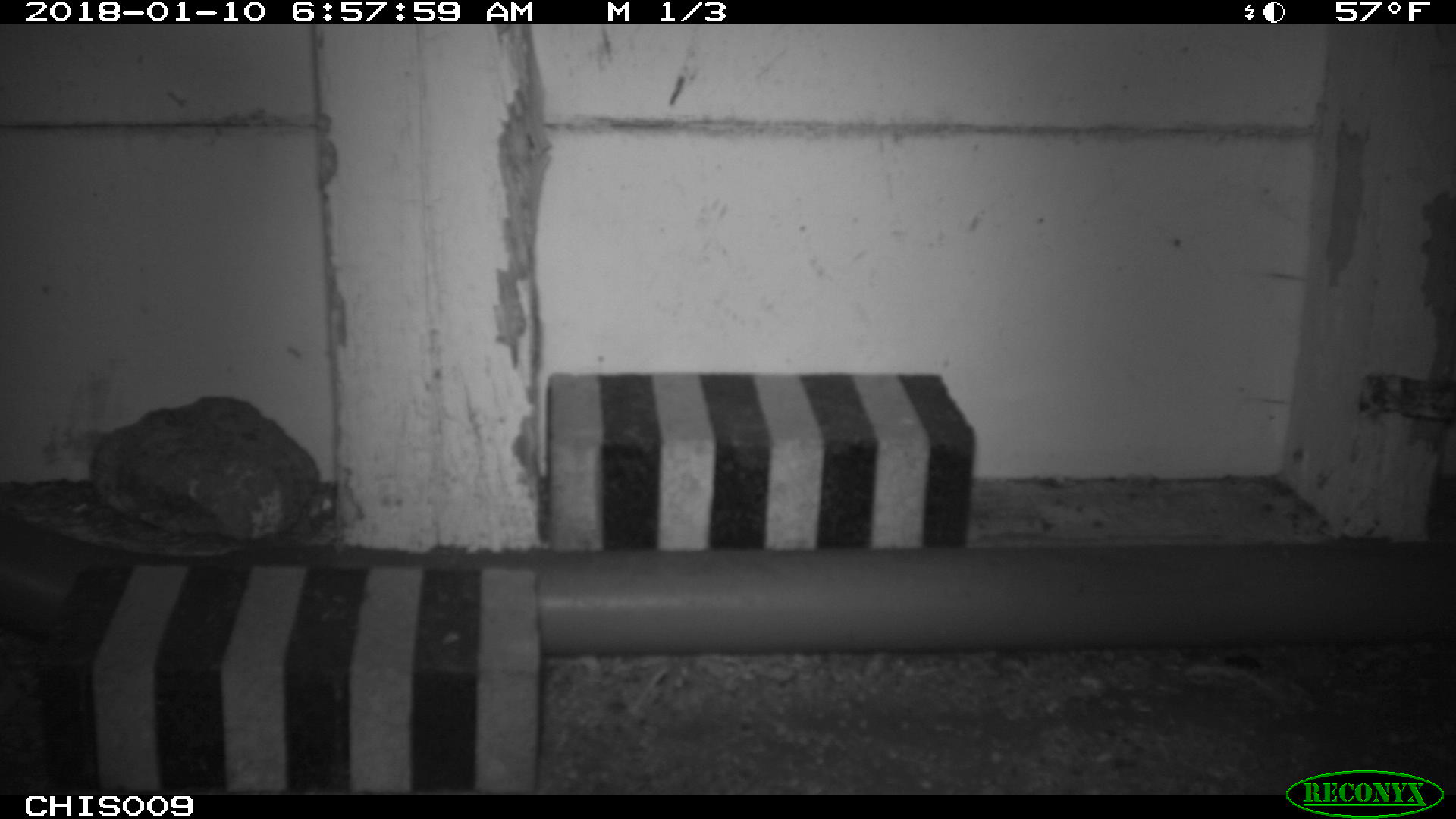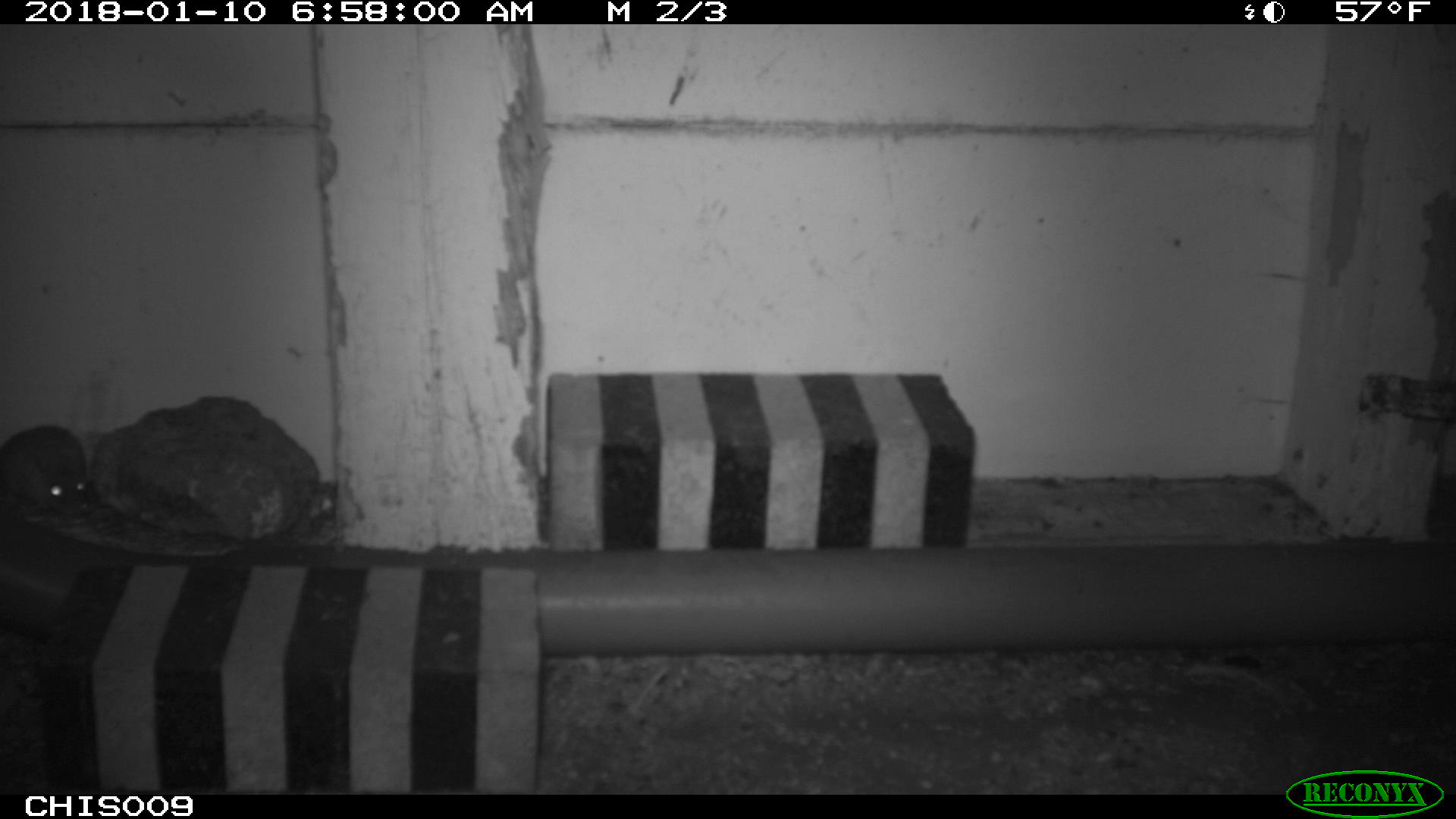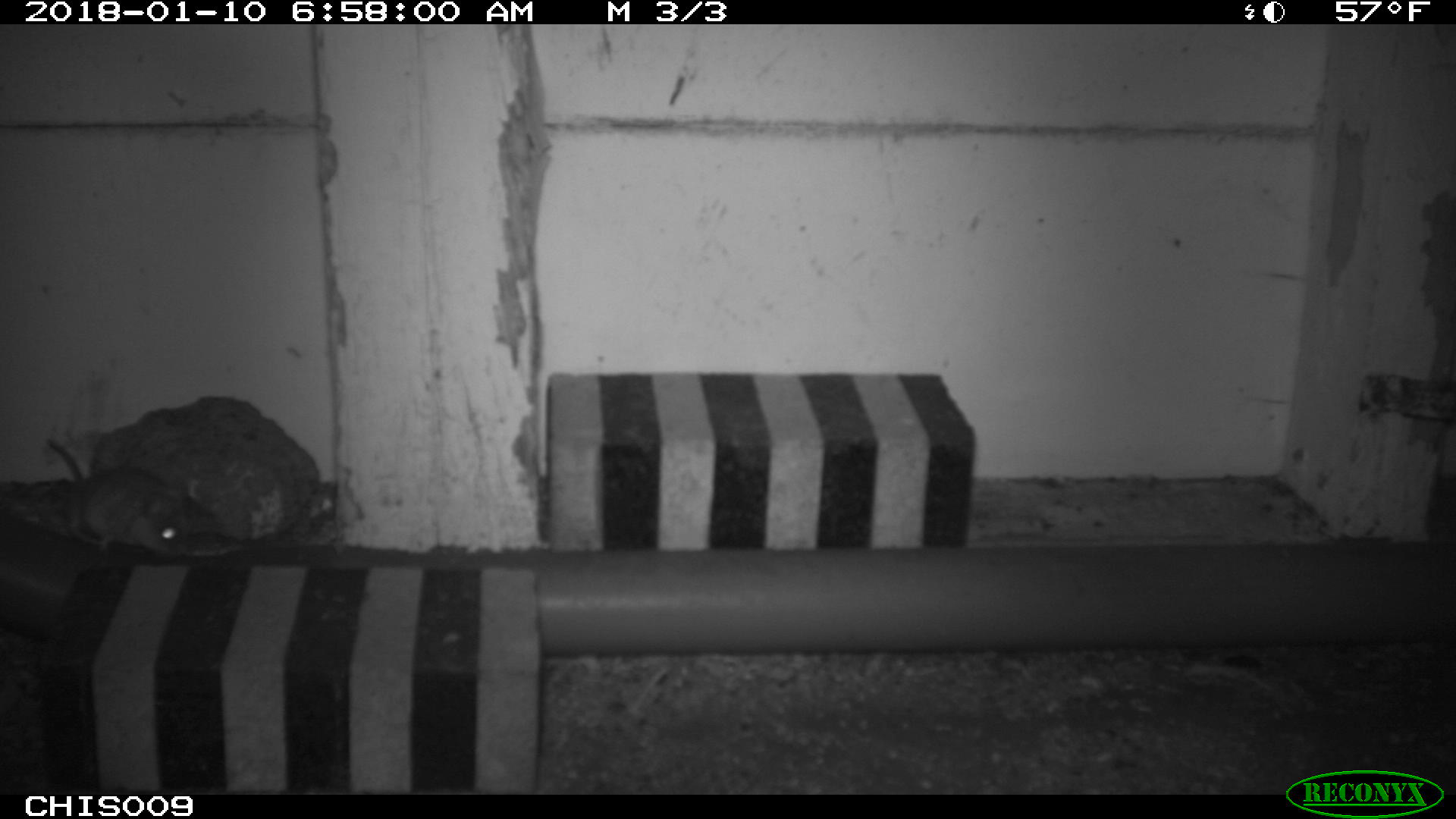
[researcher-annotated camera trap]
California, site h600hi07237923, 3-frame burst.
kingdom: Animalia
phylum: Chordata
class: Mammalia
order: Rodentia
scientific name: Rodentia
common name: rodent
Rodent (Rodentia).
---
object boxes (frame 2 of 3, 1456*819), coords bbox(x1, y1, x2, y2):
rodent: bbox(0, 423, 90, 510)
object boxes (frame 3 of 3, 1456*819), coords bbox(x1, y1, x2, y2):
rodent: bbox(42, 432, 193, 562)